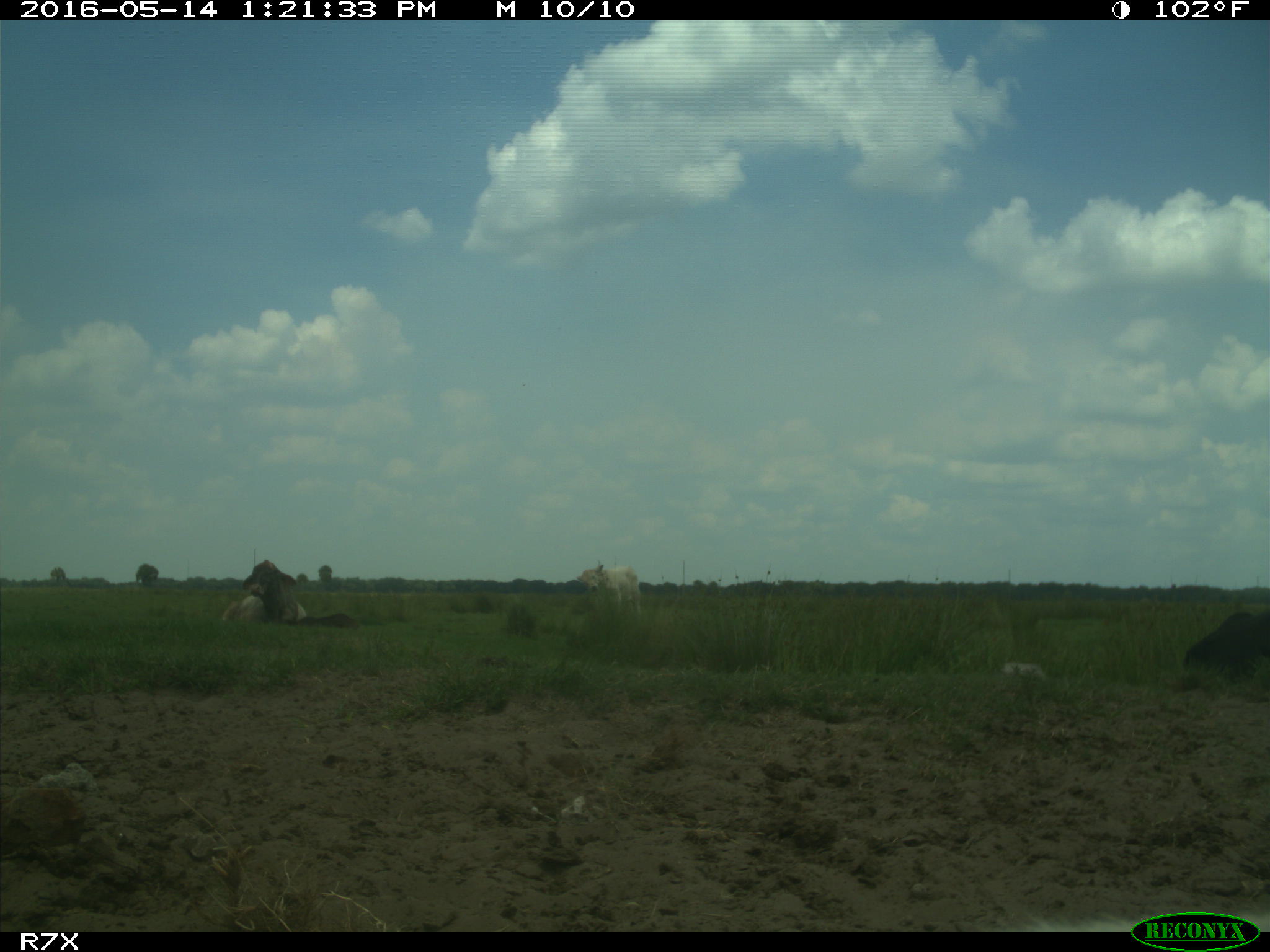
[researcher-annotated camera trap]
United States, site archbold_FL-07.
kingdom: Animalia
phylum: Chordata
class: Mammalia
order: Artiodactyla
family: Bovidae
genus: Bos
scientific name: Bos taurus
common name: domestic cow